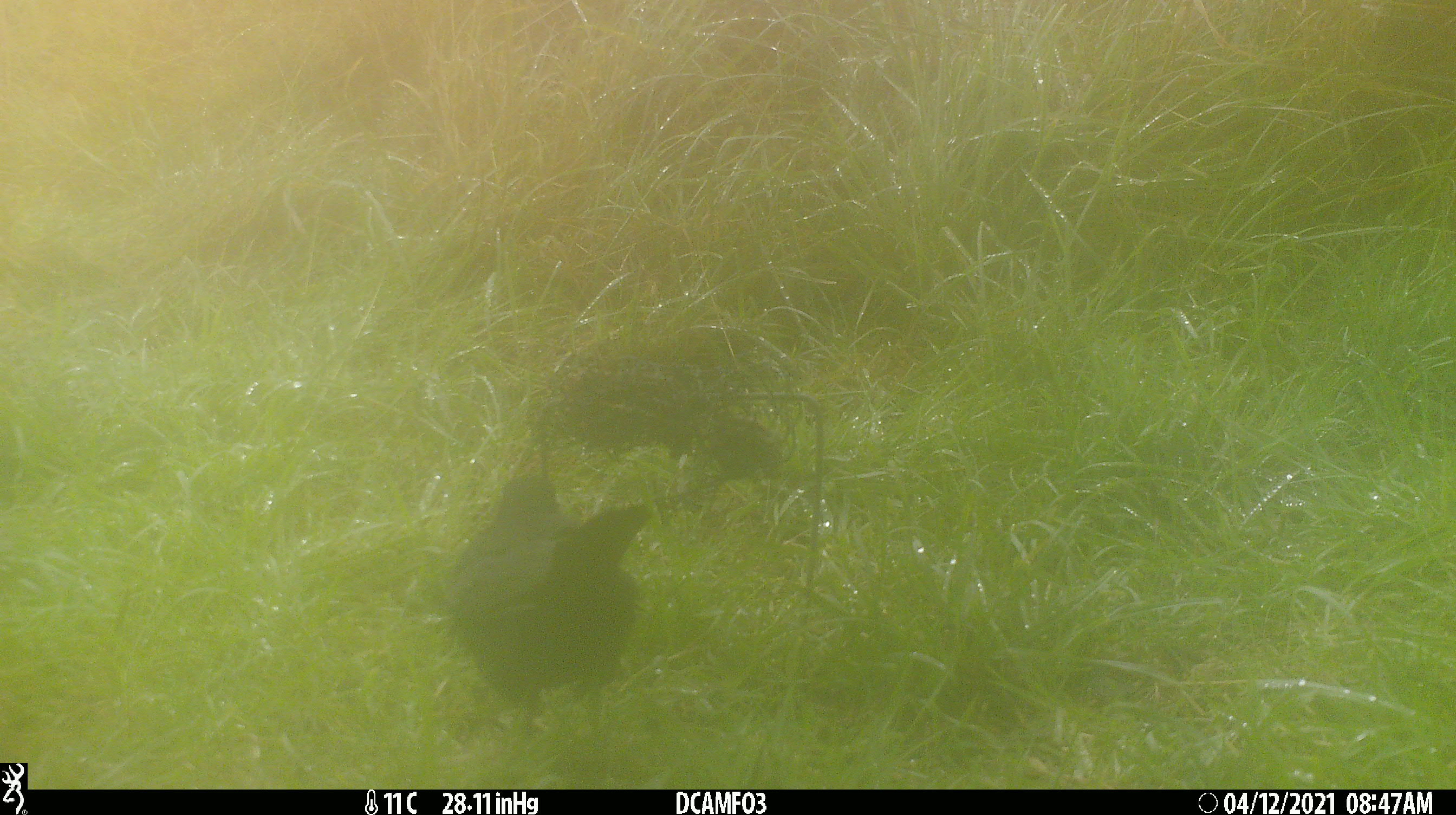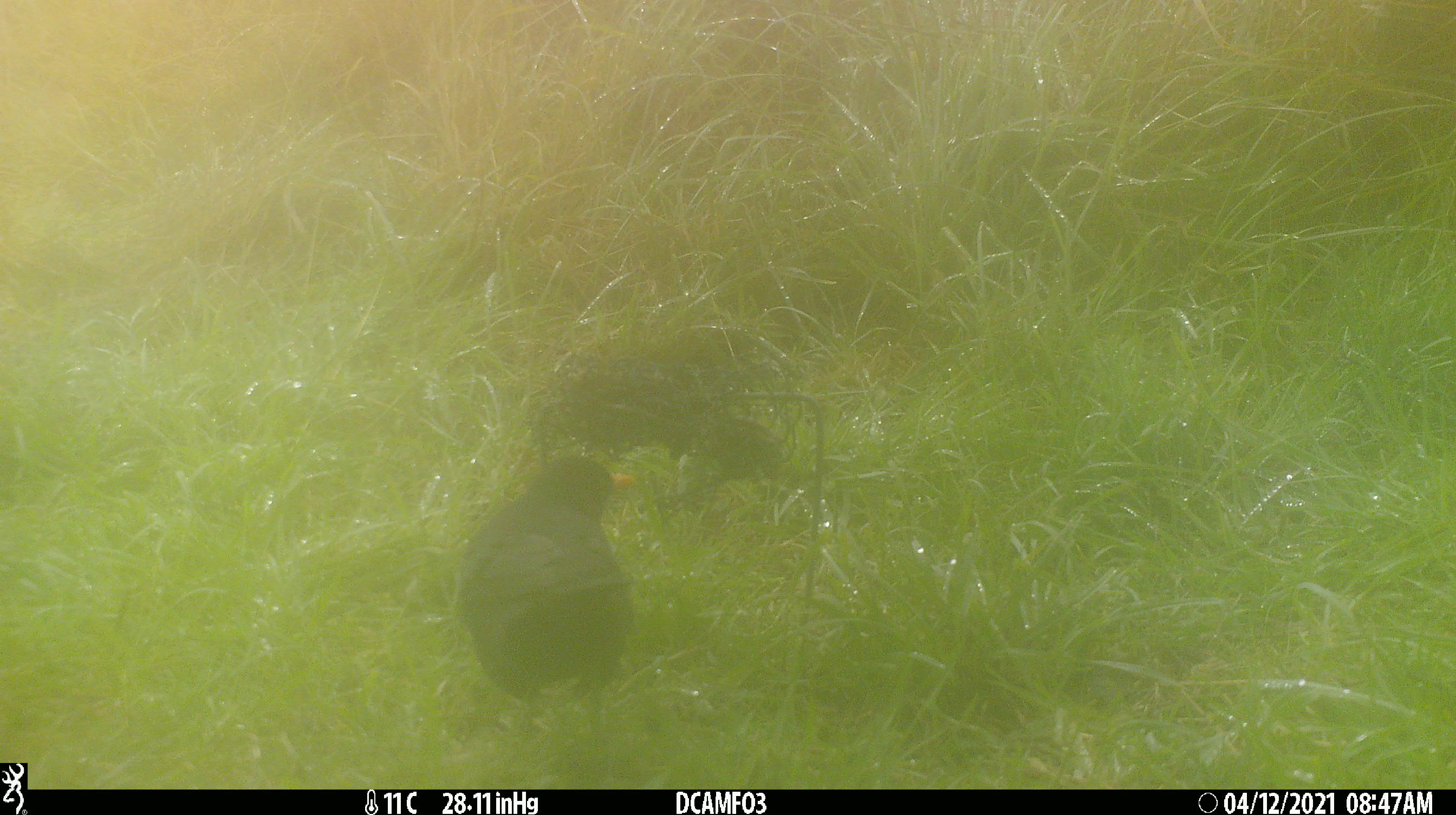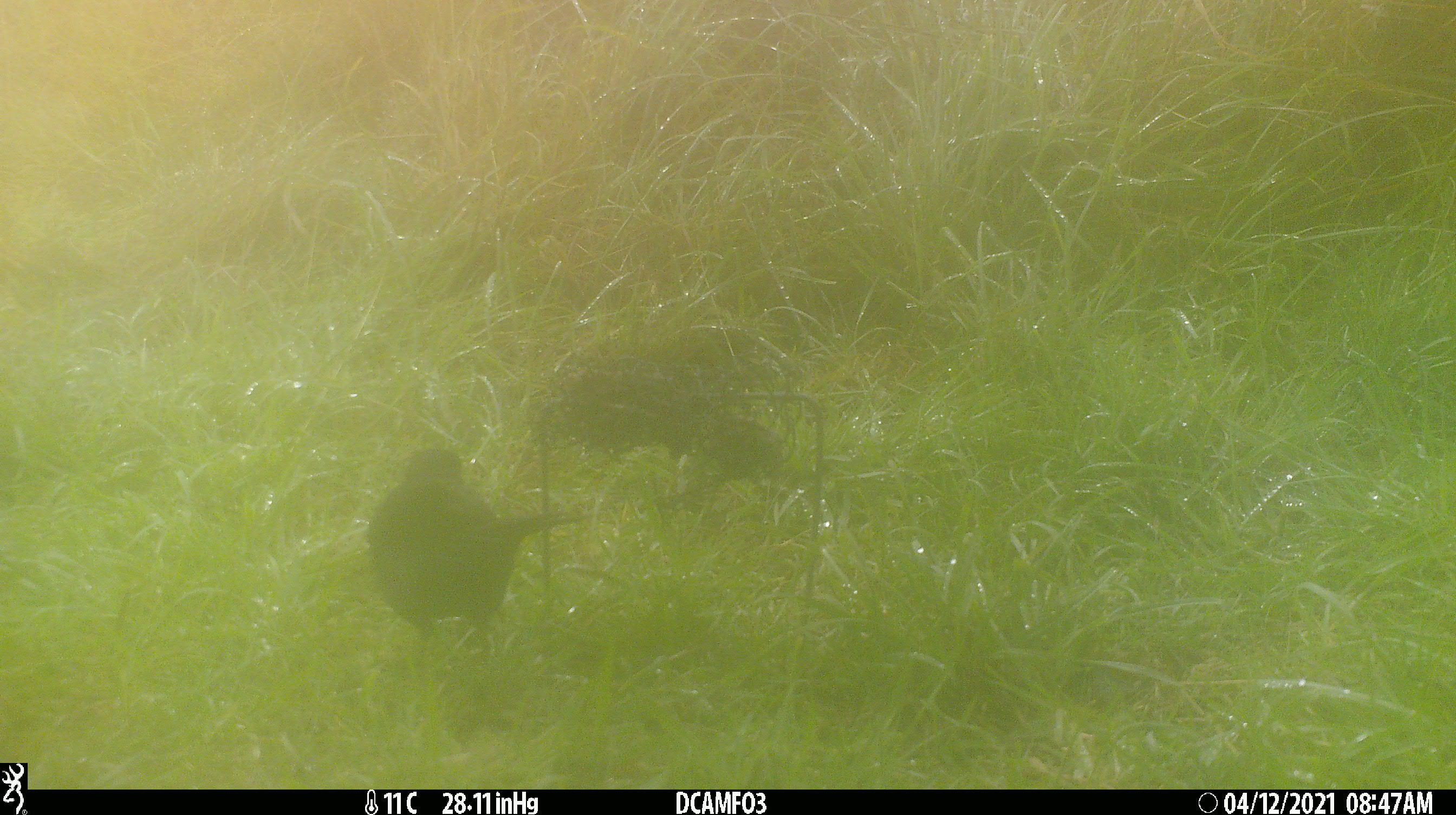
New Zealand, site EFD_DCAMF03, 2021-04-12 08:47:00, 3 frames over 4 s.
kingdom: Animalia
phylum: Chordata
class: Aves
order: Passeriformes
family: Turdidae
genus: Turdus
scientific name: Turdus merula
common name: eurasian blackbird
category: blackbird